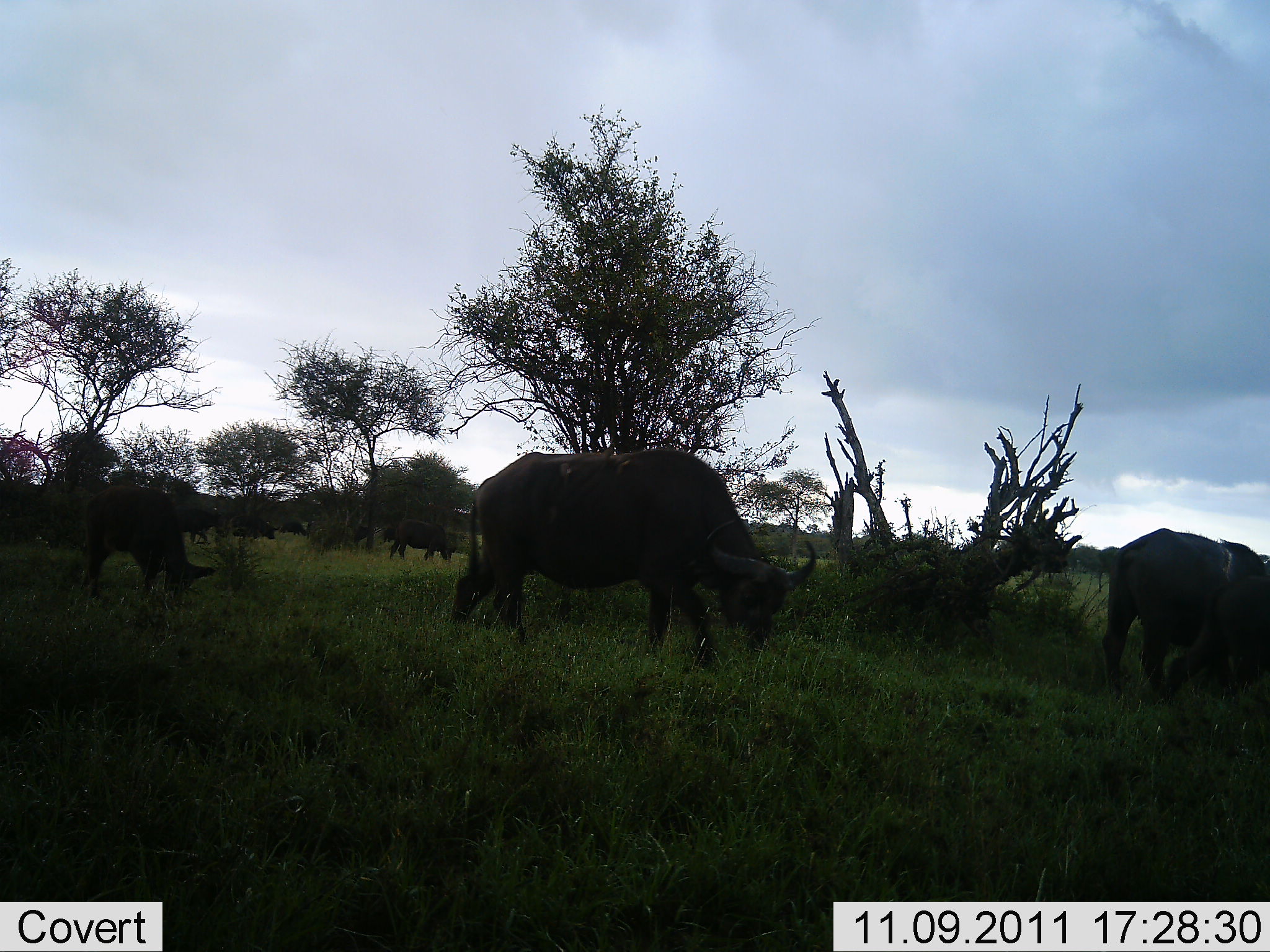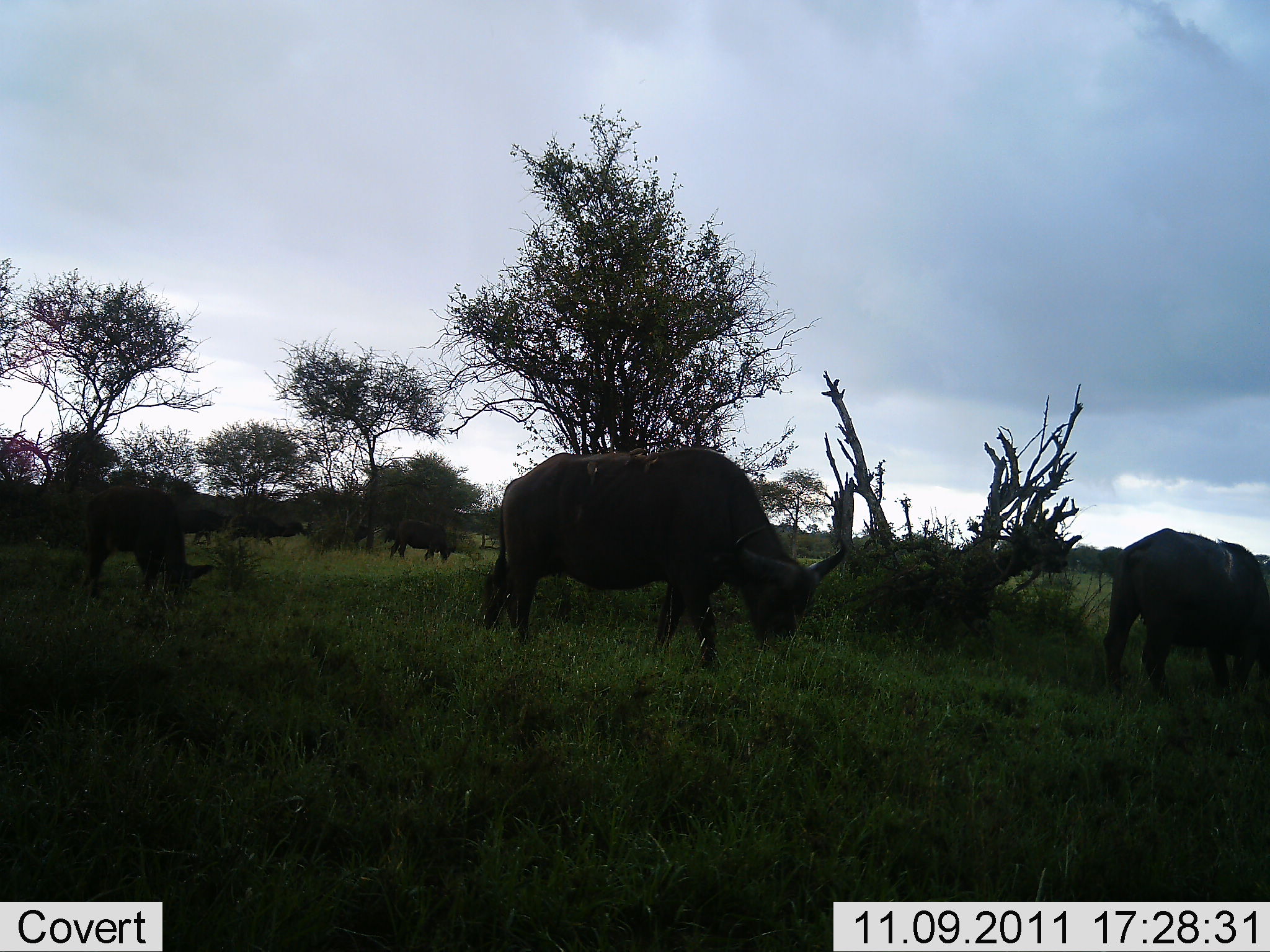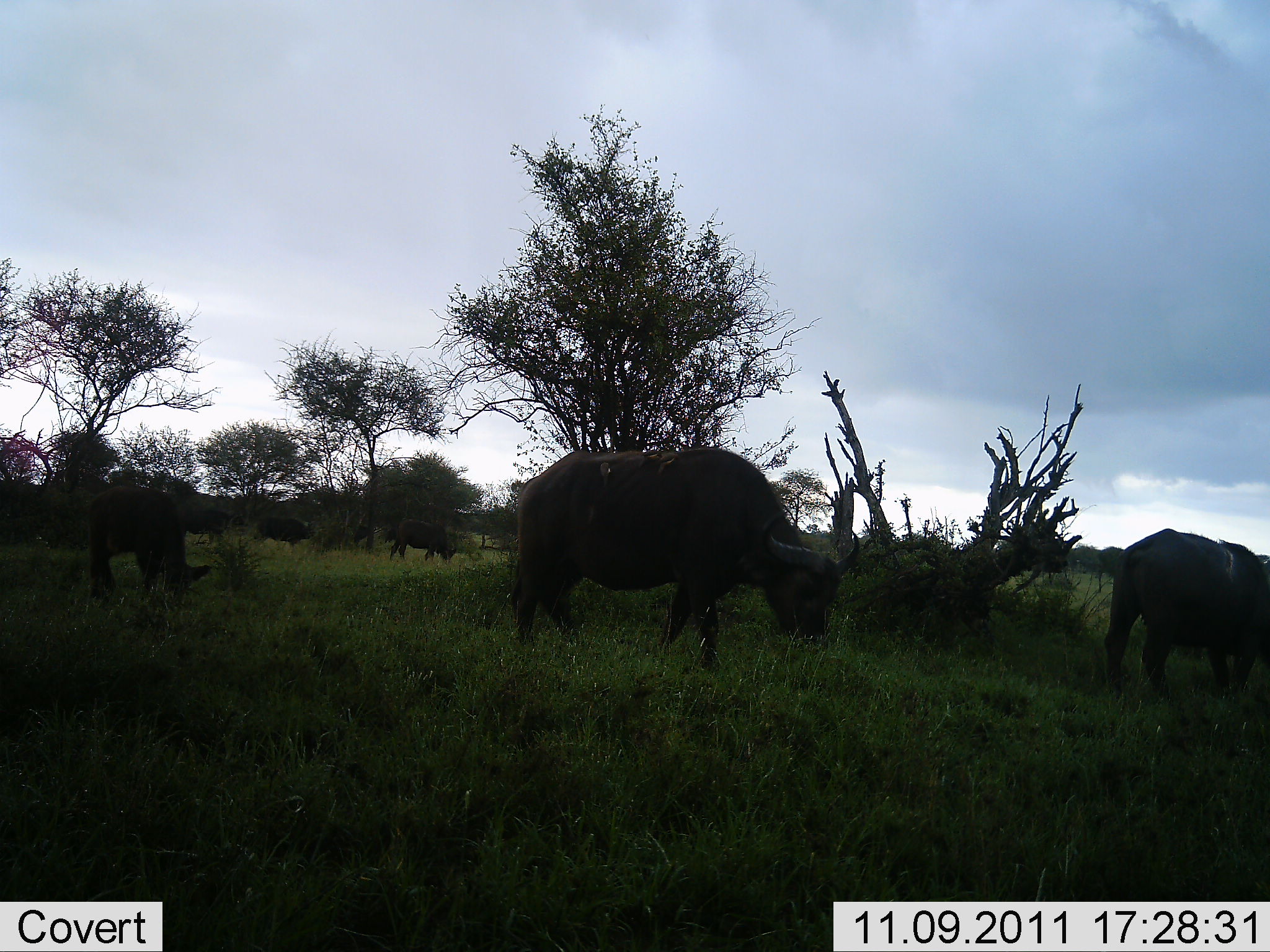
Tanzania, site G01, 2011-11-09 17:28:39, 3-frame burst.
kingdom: Animalia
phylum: Chordata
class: Mammalia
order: Artiodactyla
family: Bovidae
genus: Syncerus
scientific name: Syncerus caffer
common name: cape buffalo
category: buffalo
Buffalo (cape buffalo) (Syncerus caffer), count 6. Behavior (volunteer vote fractions): standing 17%, resting 0%, moving 25%, interacting 0%. Young present (vote fraction): 0%. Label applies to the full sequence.